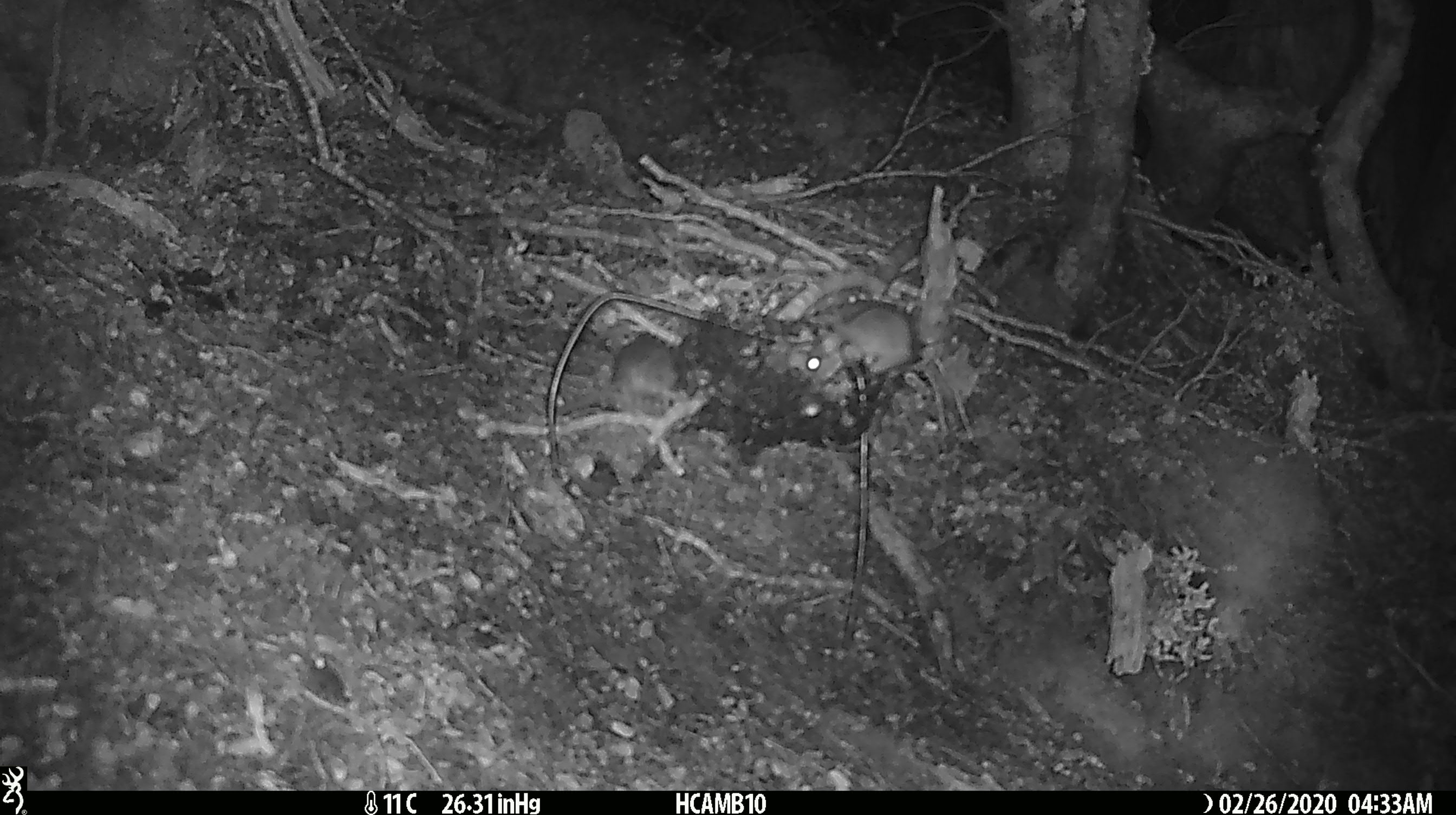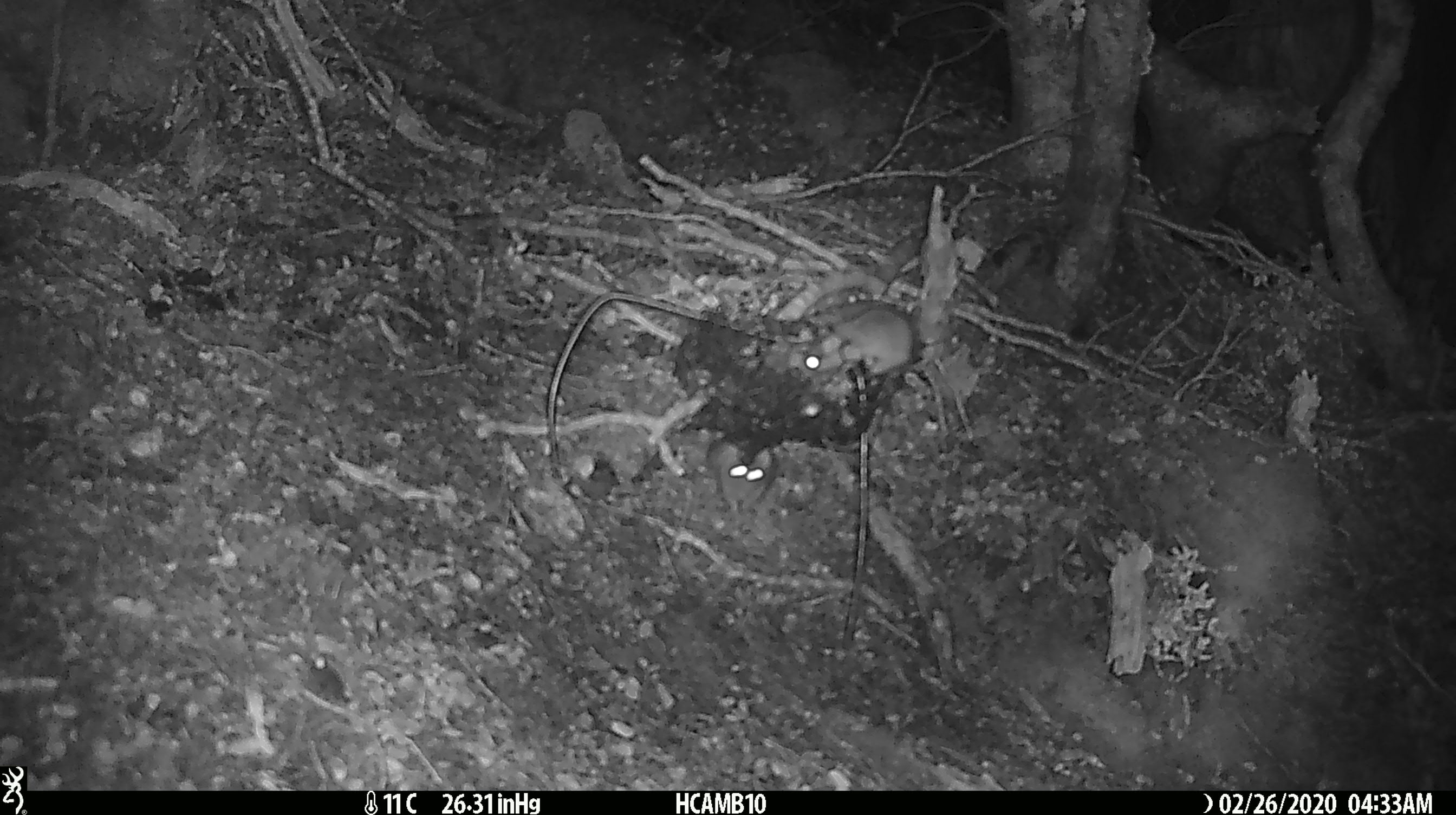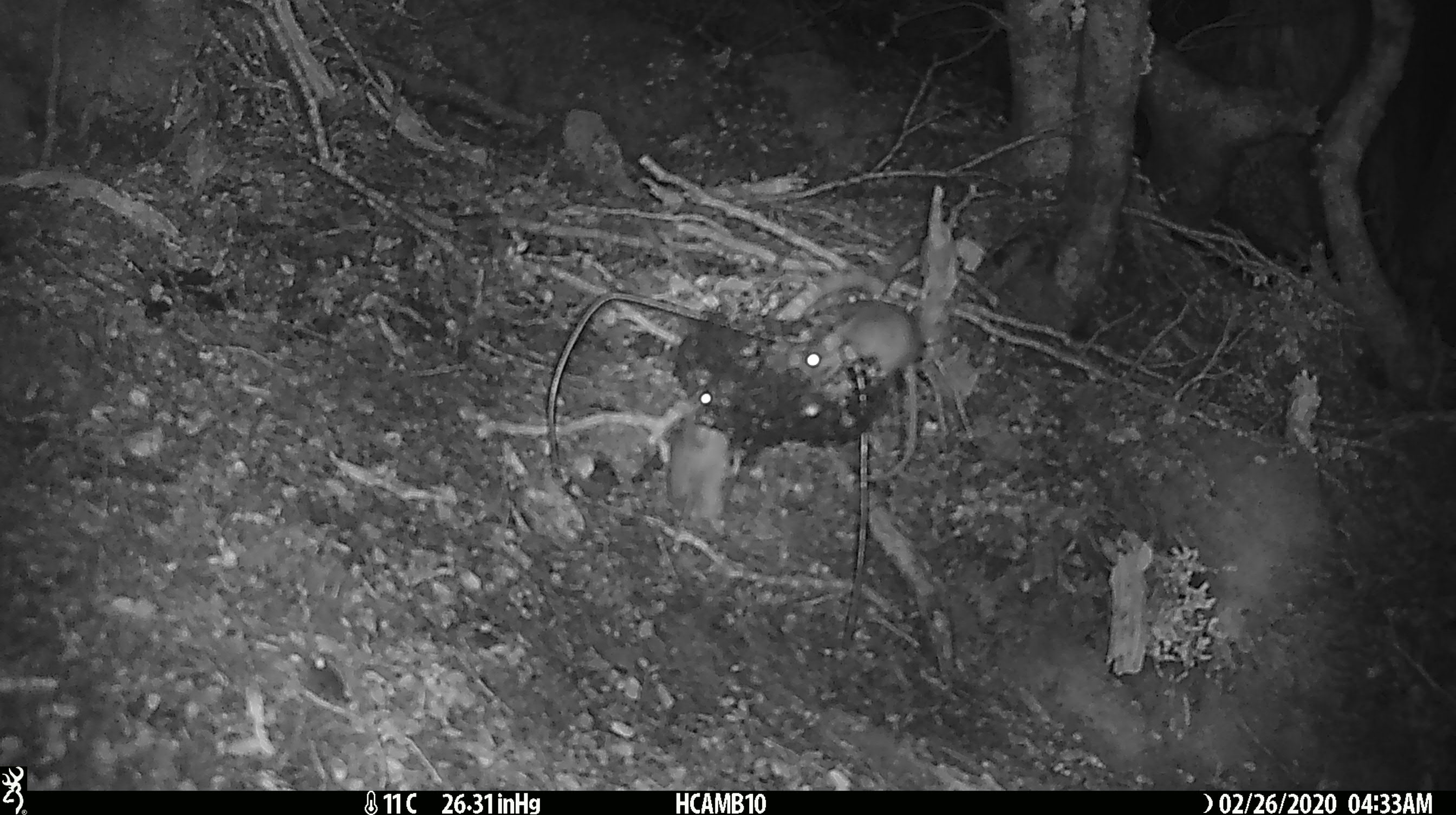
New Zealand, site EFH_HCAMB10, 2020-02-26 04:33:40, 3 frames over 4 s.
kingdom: Animalia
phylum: Chordata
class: Mammalia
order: Rodentia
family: Muridae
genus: Mus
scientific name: Mus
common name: mouse